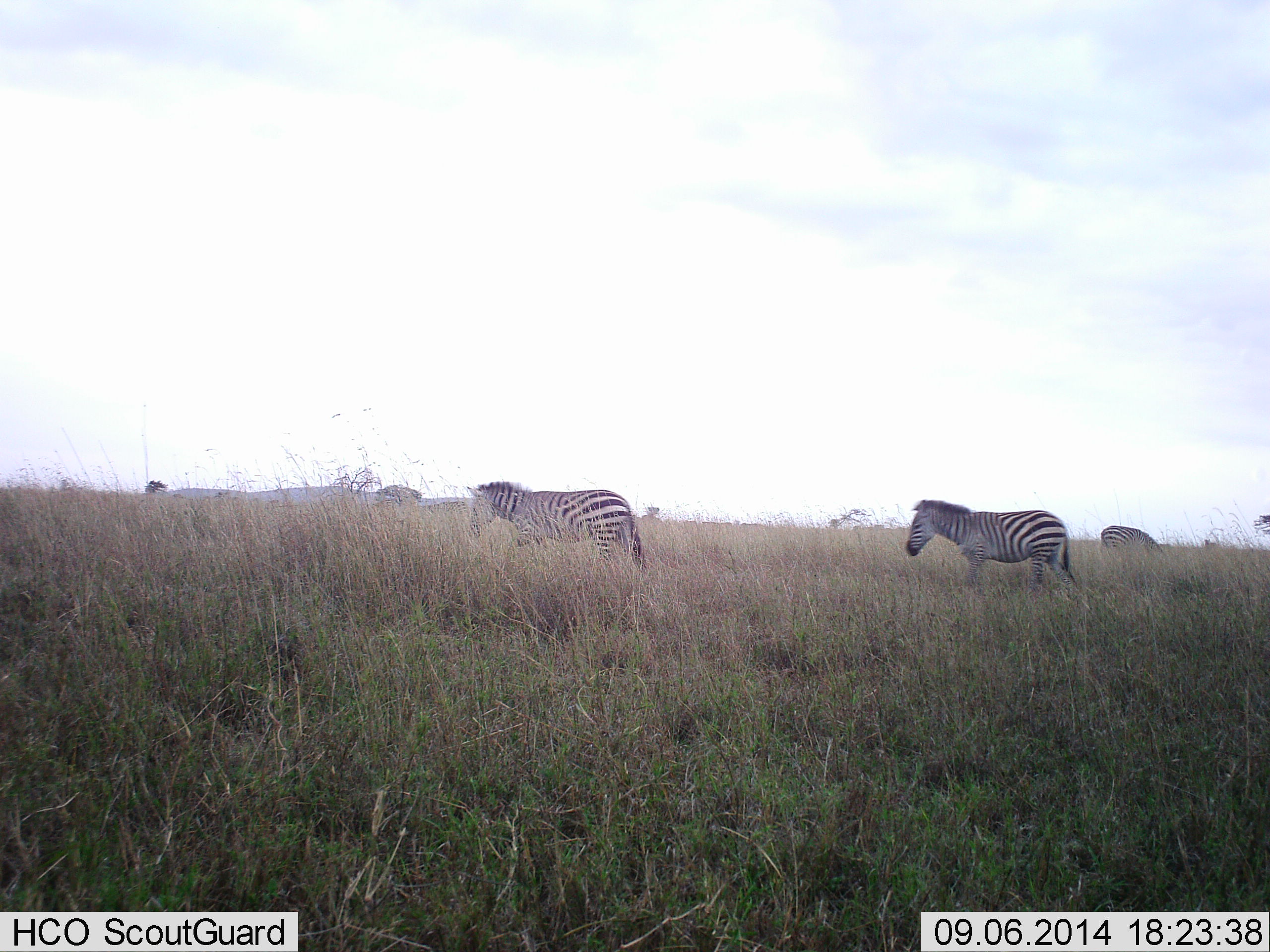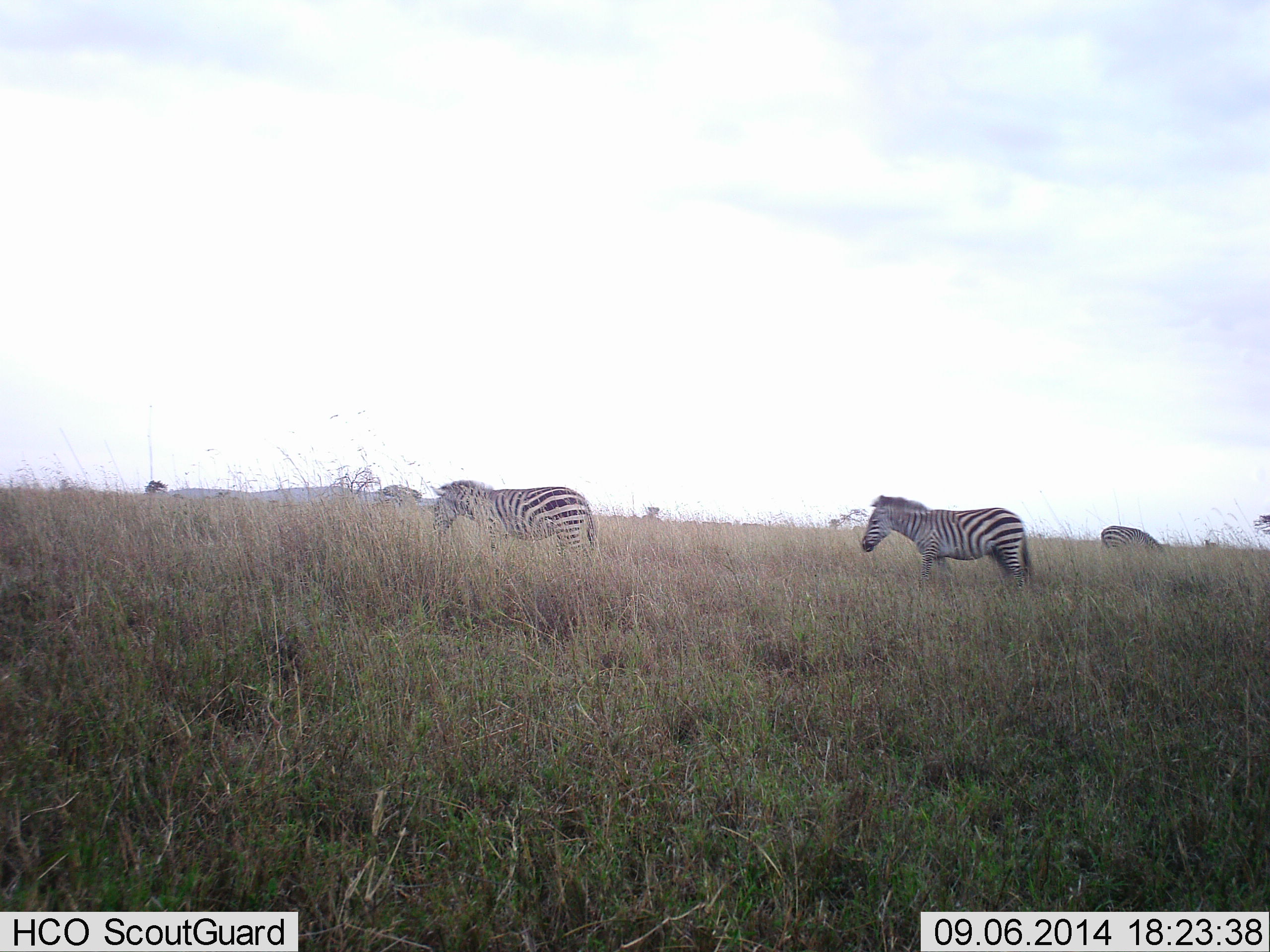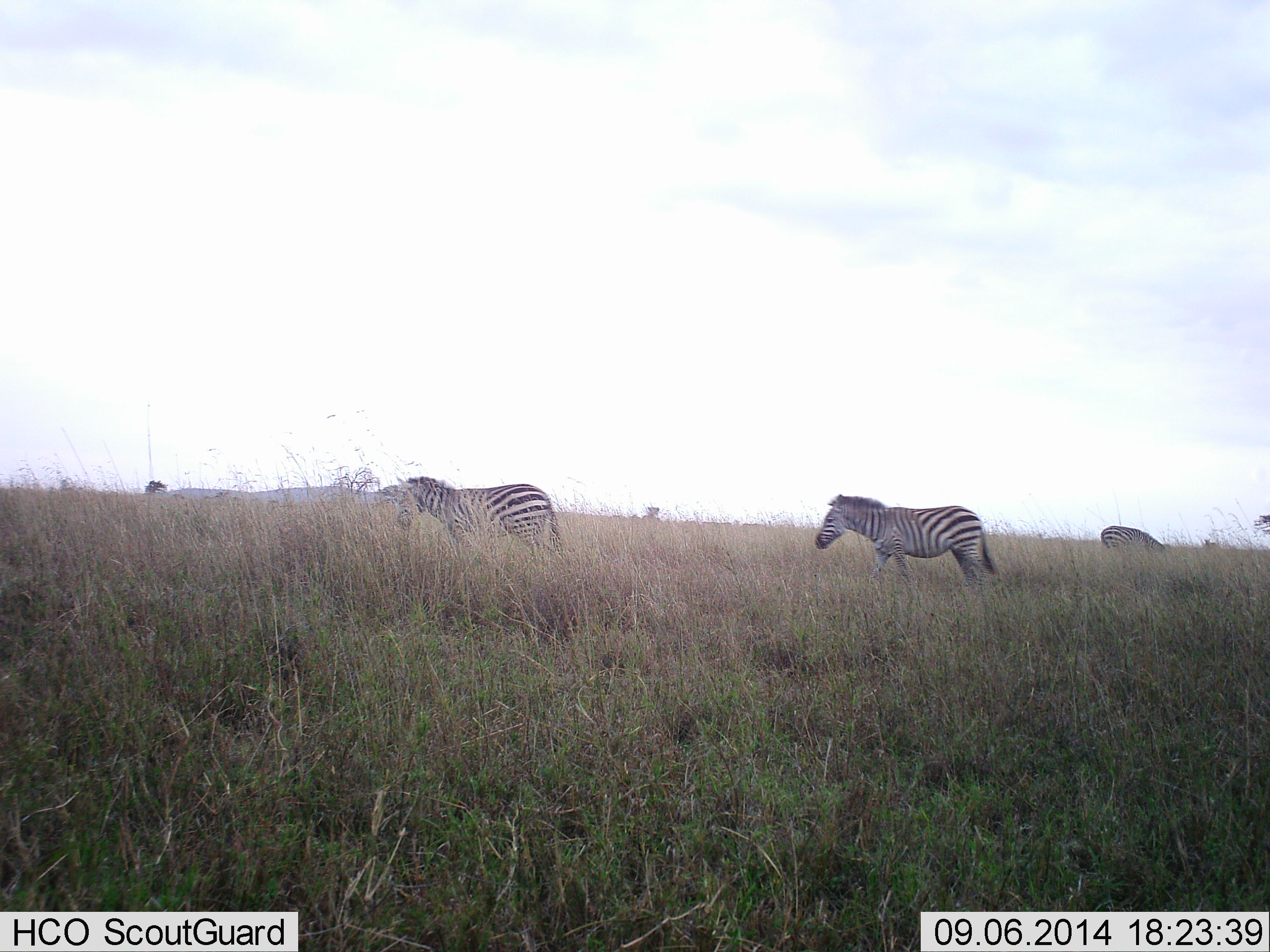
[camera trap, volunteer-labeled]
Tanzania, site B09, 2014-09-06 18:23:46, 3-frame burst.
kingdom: Animalia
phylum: Chordata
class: Mammalia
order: Perissodactyla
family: Equidae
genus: Equus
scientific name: Equus quagga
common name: plains zebra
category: zebra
Zebra (plains zebra) (Equus quagga), count 3. Behavior (volunteer vote fractions): standing 27%, resting 0%, moving 82%, interacting 0%. Young present (vote fraction): 0%. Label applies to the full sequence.